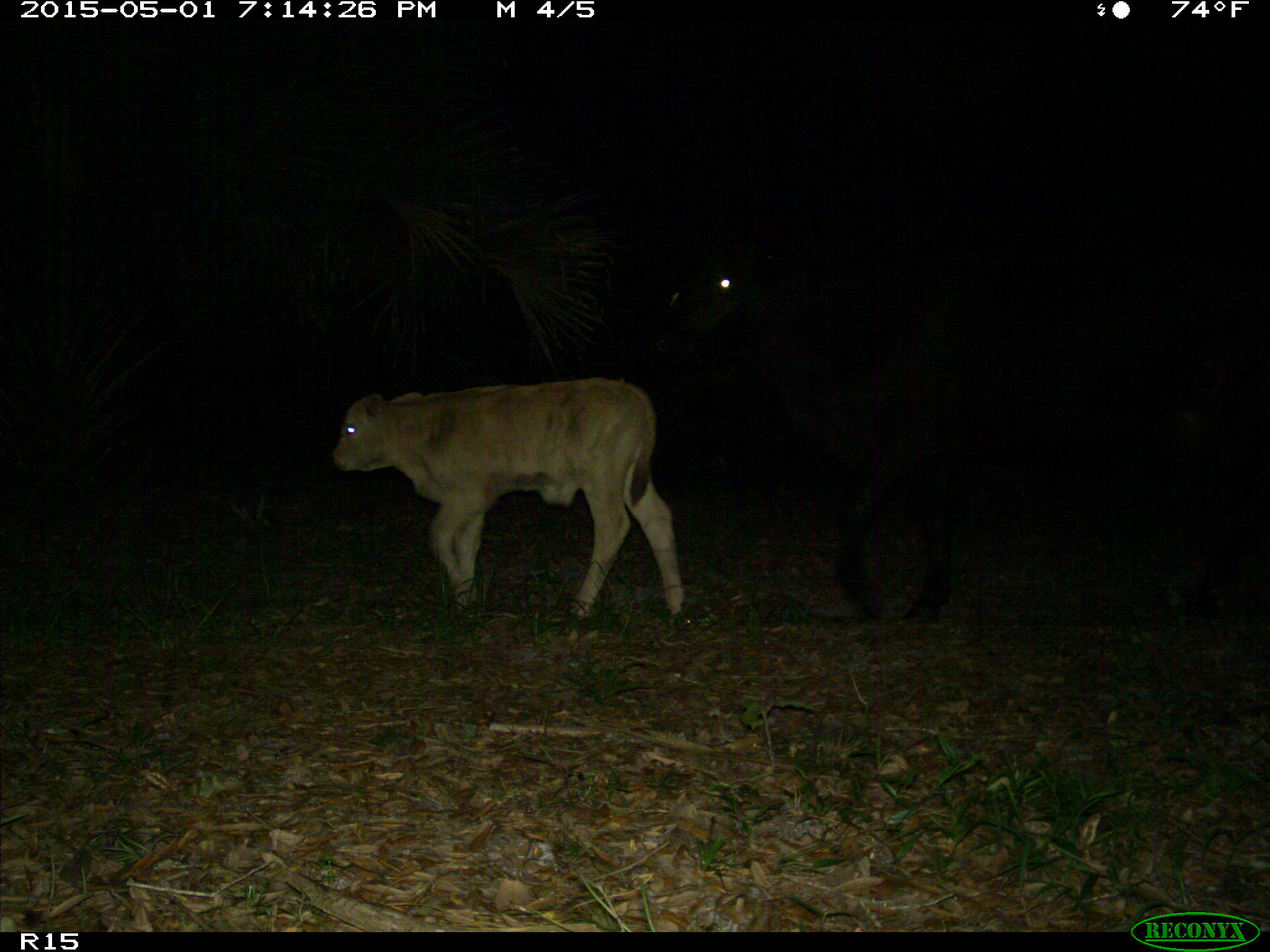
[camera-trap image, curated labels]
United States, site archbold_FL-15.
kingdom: Animalia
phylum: Chordata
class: Mammalia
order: Artiodactyla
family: Bovidae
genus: Bos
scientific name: Bos taurus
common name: domestic cow